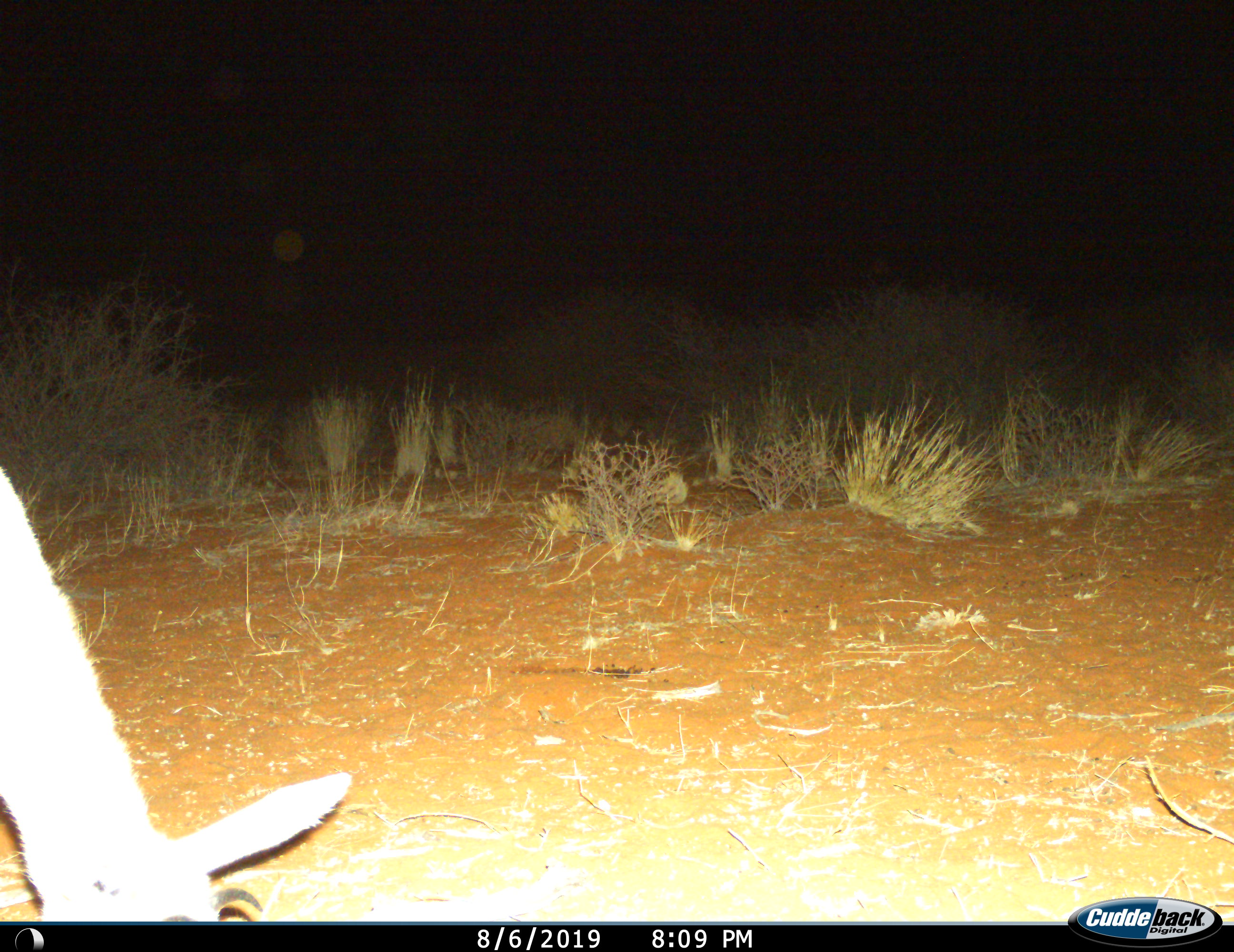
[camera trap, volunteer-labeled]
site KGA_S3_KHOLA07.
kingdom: Animalia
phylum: Chordata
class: Mammalia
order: Artiodactyla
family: Bovidae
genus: Antidorcas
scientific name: Antidorcas marsupialis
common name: springbok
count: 1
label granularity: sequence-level